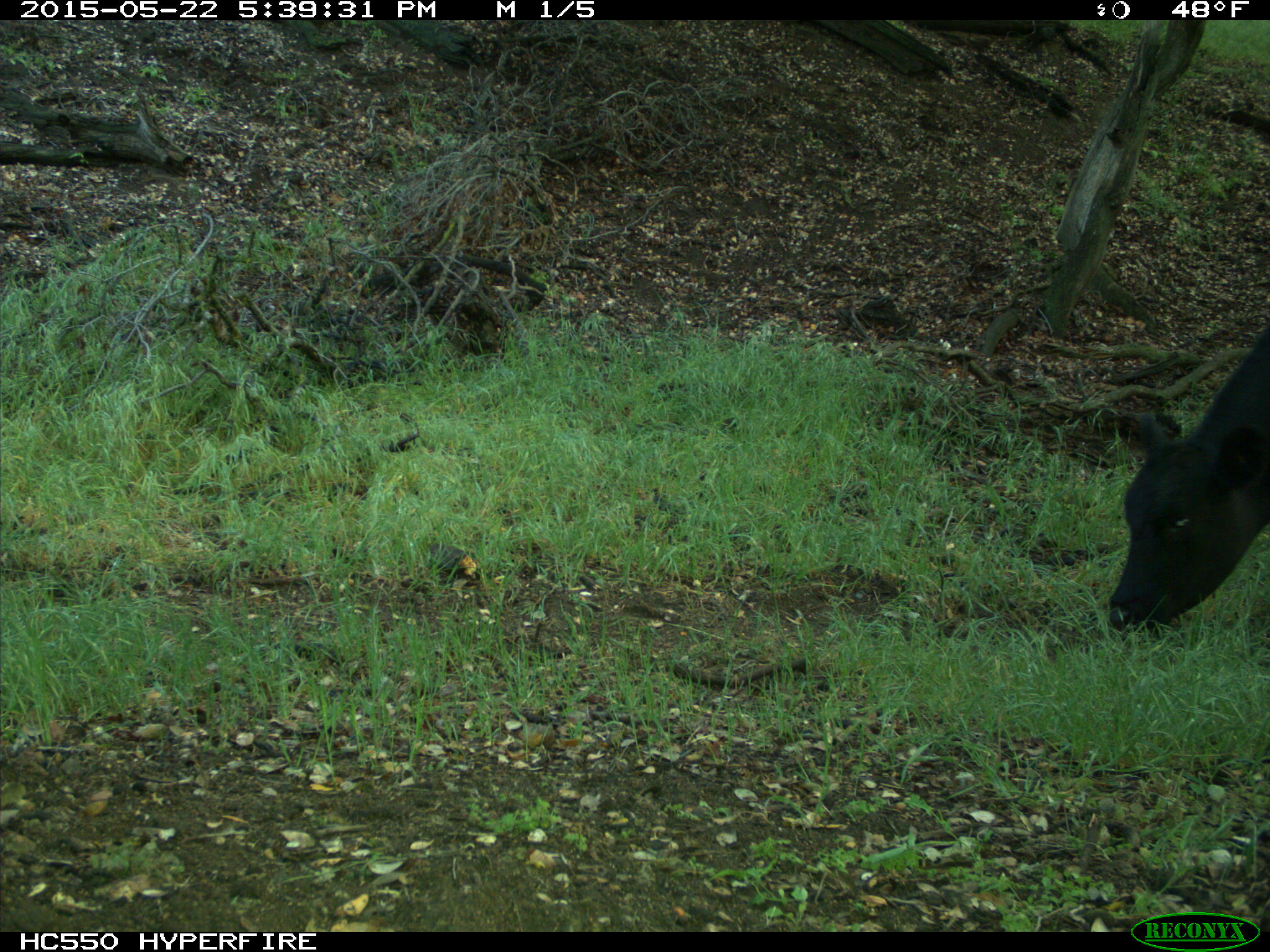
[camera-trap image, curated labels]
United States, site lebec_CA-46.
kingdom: Animalia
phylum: Chordata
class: Mammalia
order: Artiodactyla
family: Bovidae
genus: Bos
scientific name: Bos taurus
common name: domestic cow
Bos taurus (domestic cow).